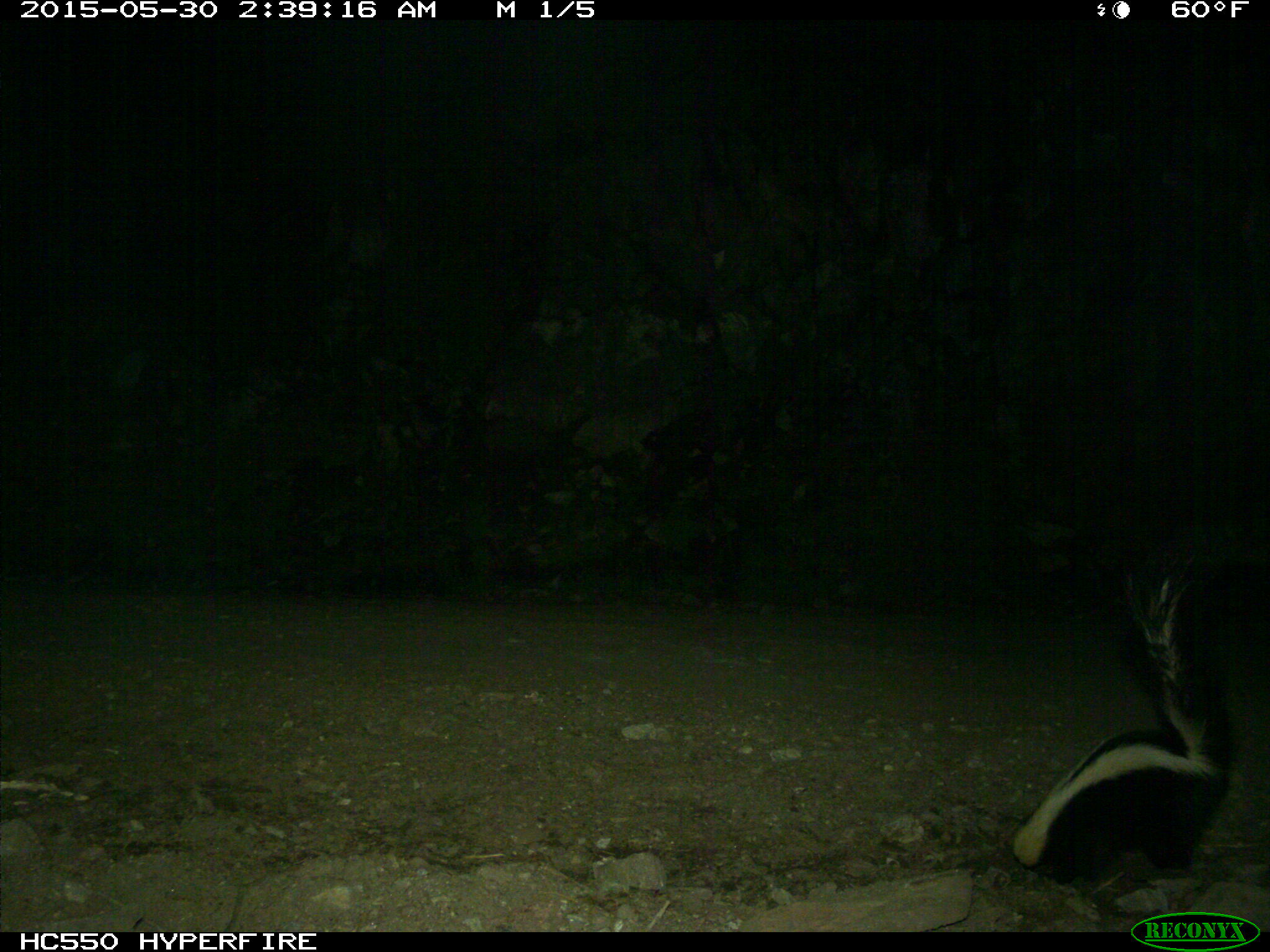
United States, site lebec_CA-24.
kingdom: Animalia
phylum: Chordata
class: Mammalia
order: Carnivora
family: Mephitidae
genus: Mephitis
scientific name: Mephitis mephitis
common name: striped skunk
Mephitis mephitis (striped skunk).